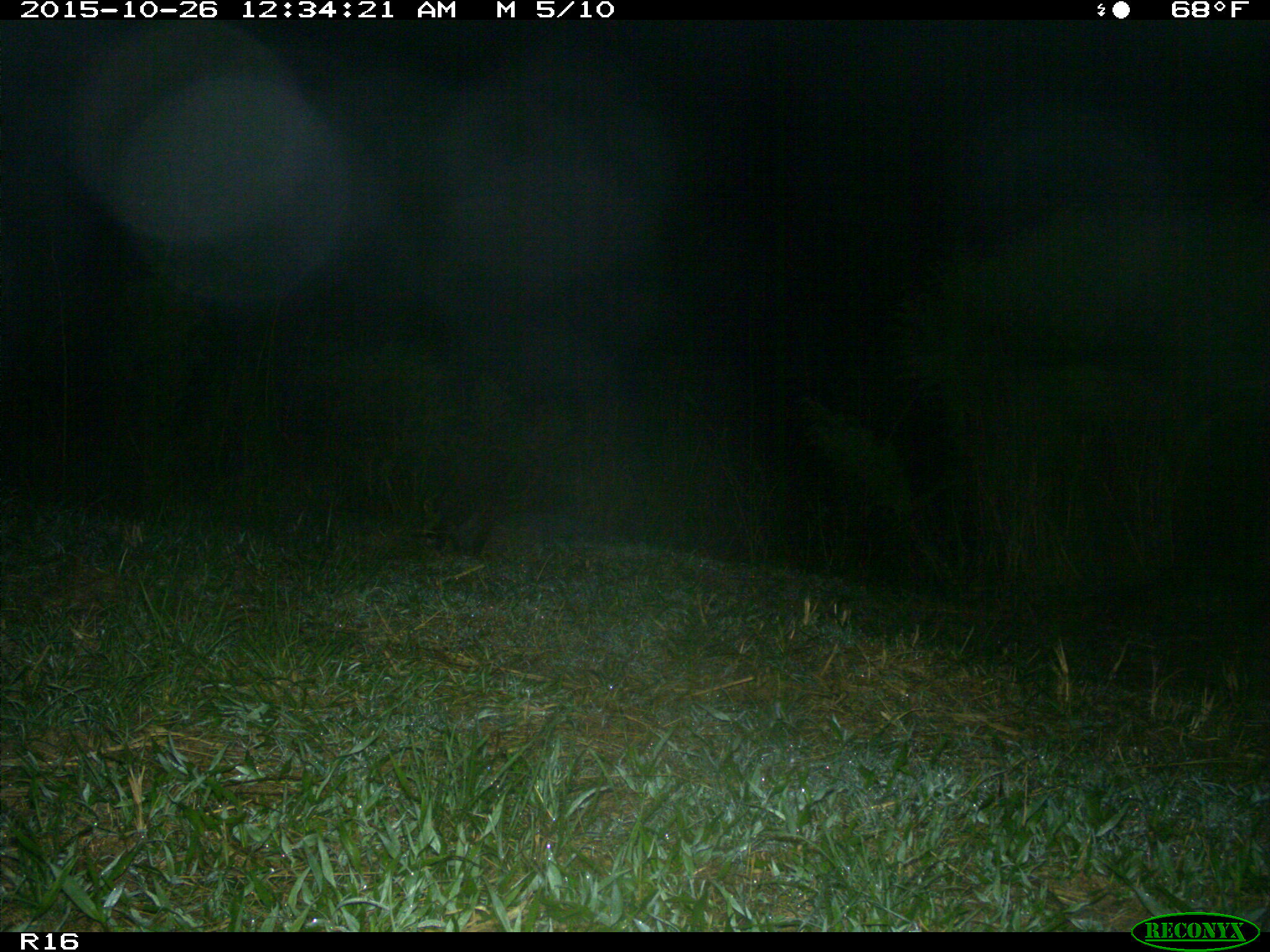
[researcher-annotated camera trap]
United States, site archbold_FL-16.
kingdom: Animalia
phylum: Chordata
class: Mammalia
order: Carnivora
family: Procyonidae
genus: Procyon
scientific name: Procyon lotor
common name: common raccoon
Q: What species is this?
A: Procyon lotor (common raccoon).